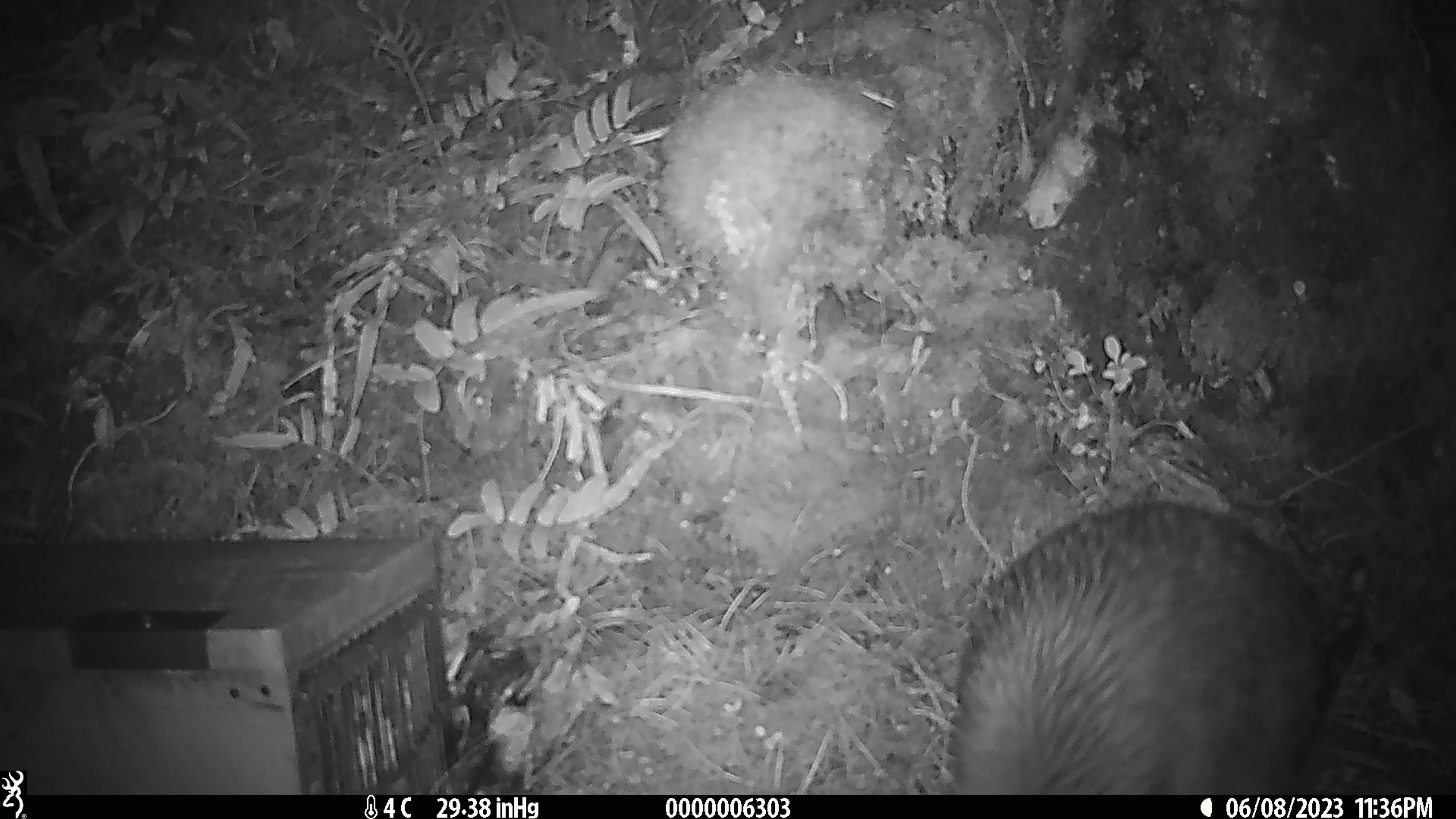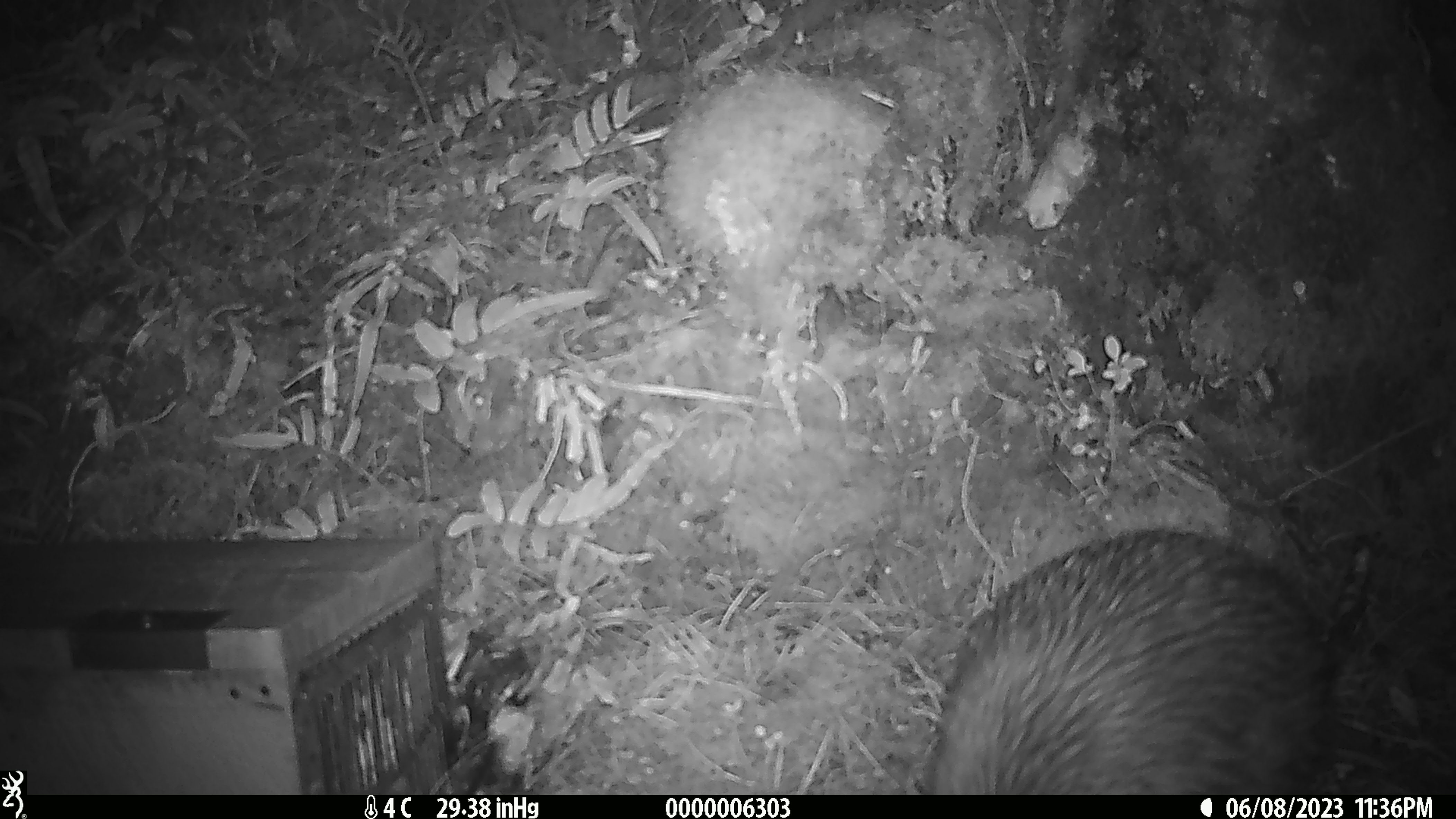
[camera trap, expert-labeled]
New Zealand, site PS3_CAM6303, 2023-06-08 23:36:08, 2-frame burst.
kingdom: Animalia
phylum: Chordata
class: Aves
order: Apterygiformes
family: Apterygidae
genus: Apteryx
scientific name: Apteryx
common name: kiwi